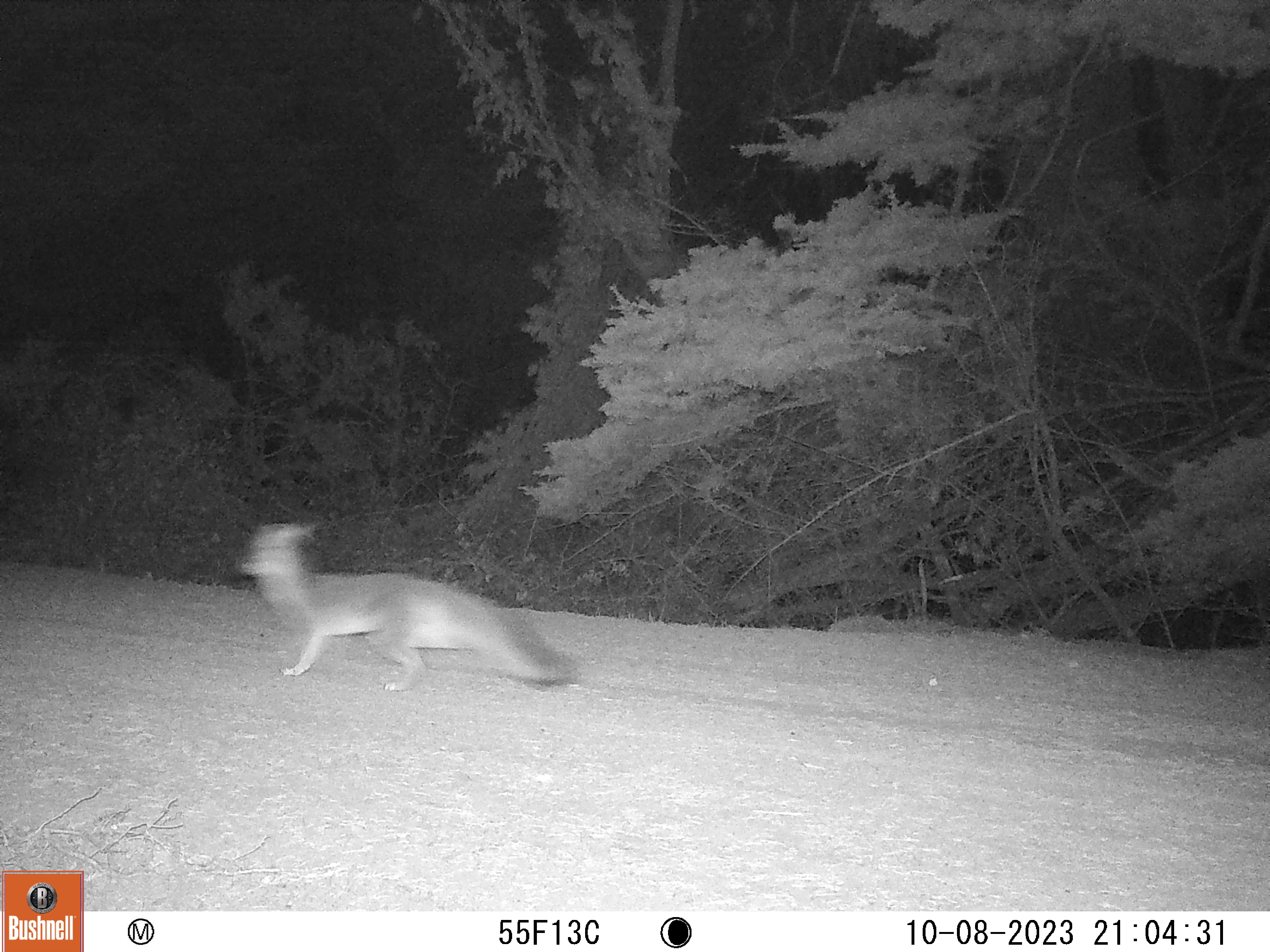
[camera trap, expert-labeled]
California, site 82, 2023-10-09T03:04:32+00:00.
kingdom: Animalia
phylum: Chordata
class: Mammalia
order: Carnivora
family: Canidae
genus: Urocyon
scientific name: Urocyon cinereoargenteus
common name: gray fox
Gray fox (Urocyon cinereoargenteus).